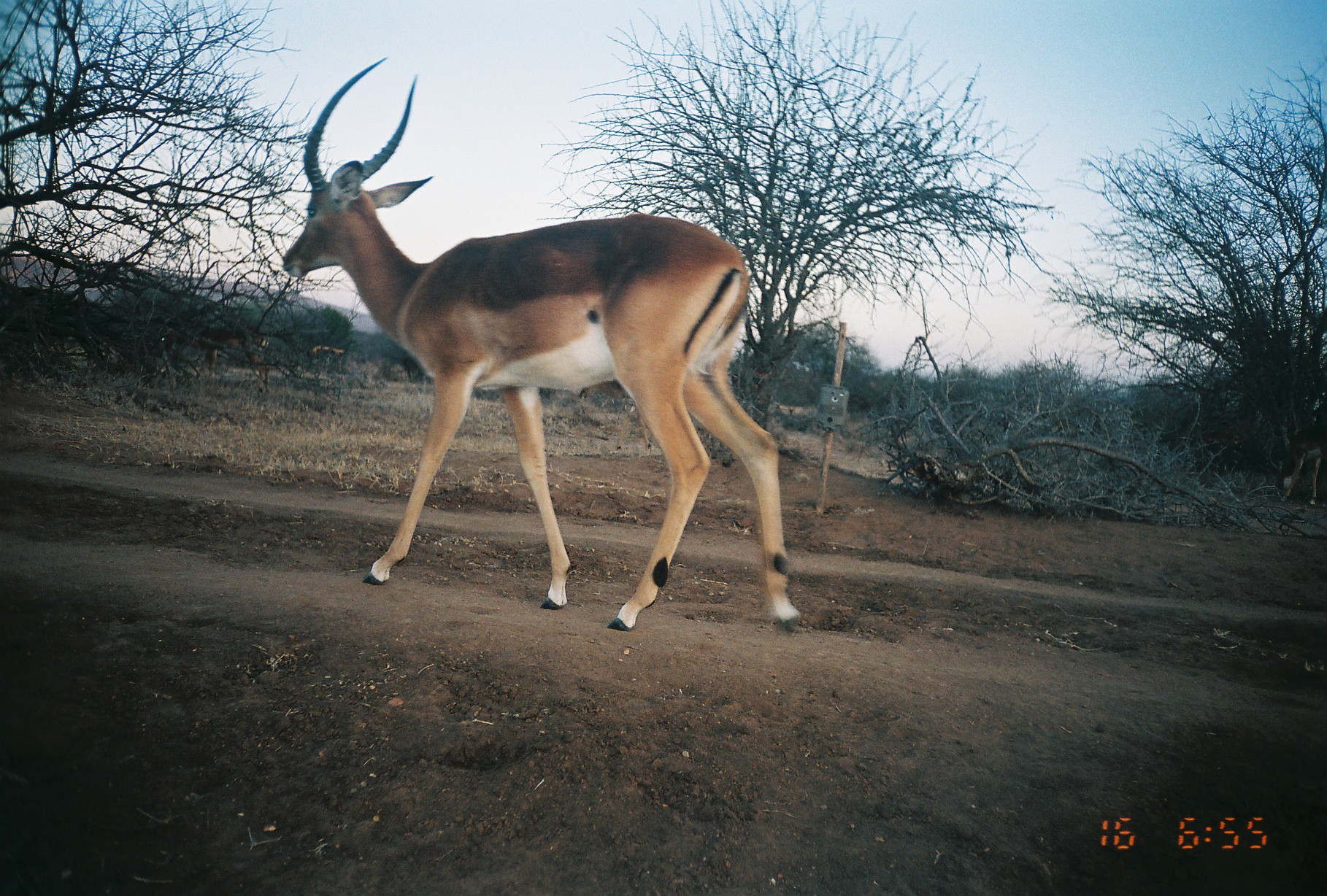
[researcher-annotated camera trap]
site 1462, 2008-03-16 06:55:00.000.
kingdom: Animalia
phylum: Chordata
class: Mammalia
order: Artiodactyla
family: Bovidae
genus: Aepyceros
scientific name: Aepyceros melampus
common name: impala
Aepyceros melampus (impala), count 3.